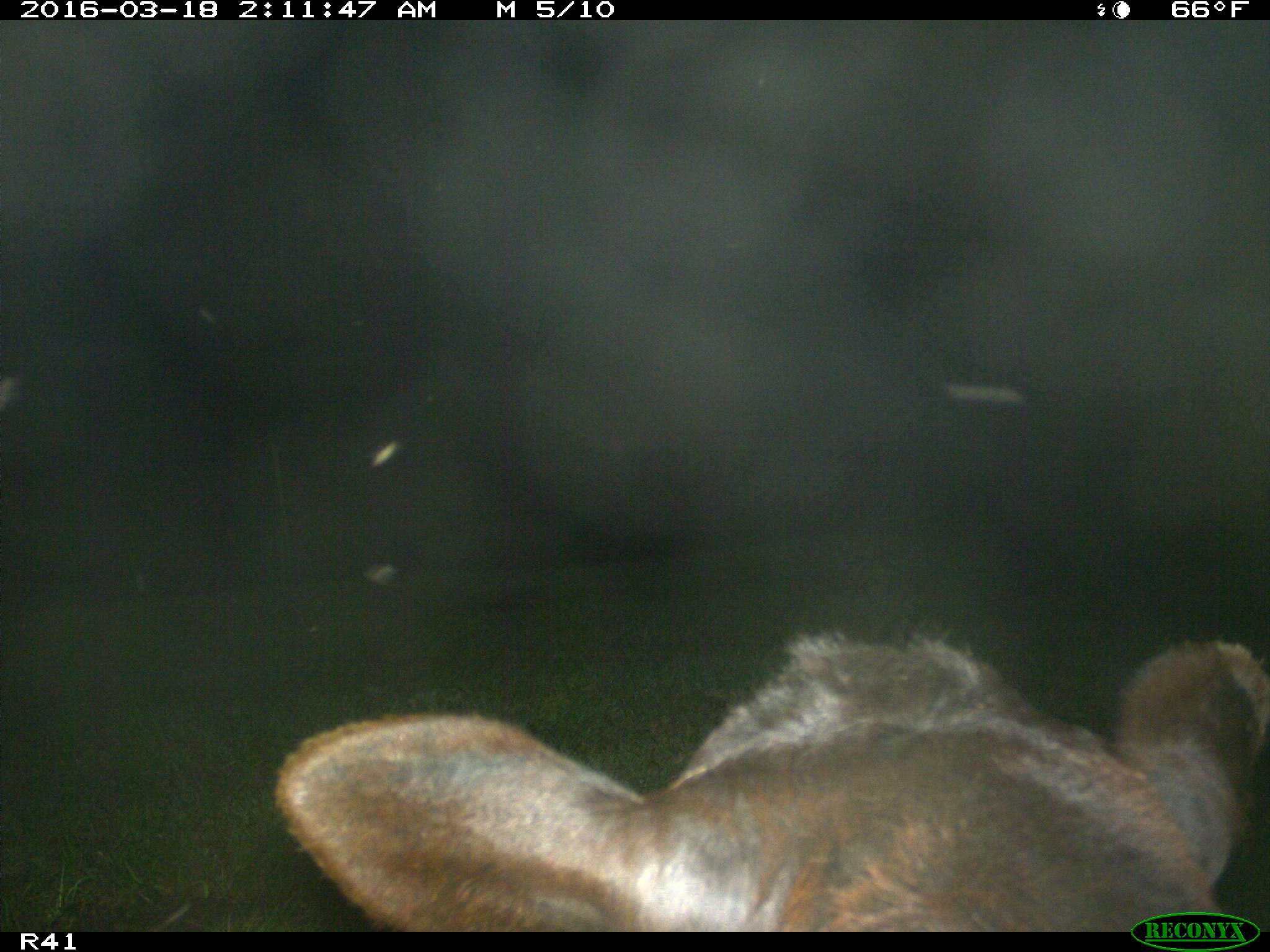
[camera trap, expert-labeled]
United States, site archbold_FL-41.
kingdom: Animalia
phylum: Chordata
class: Mammalia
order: Artiodactyla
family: Bovidae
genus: Bos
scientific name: Bos taurus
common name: domestic cow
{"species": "Bos taurus (domestic cow)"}